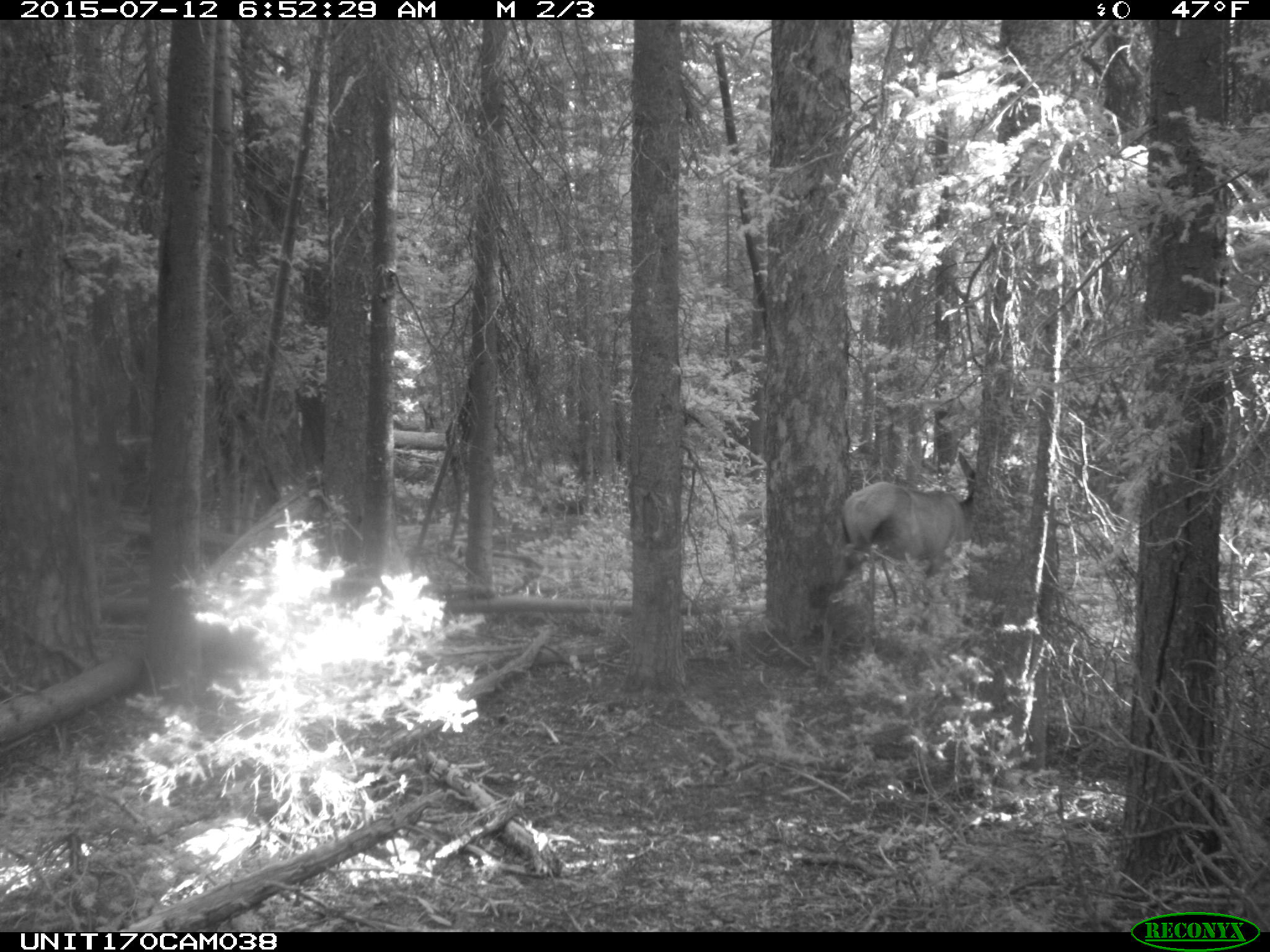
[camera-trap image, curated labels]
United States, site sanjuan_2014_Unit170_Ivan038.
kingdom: Animalia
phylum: Chordata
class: Mammalia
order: Artiodactyla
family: Cervidae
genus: Cervus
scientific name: Cervus elaphus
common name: red deer